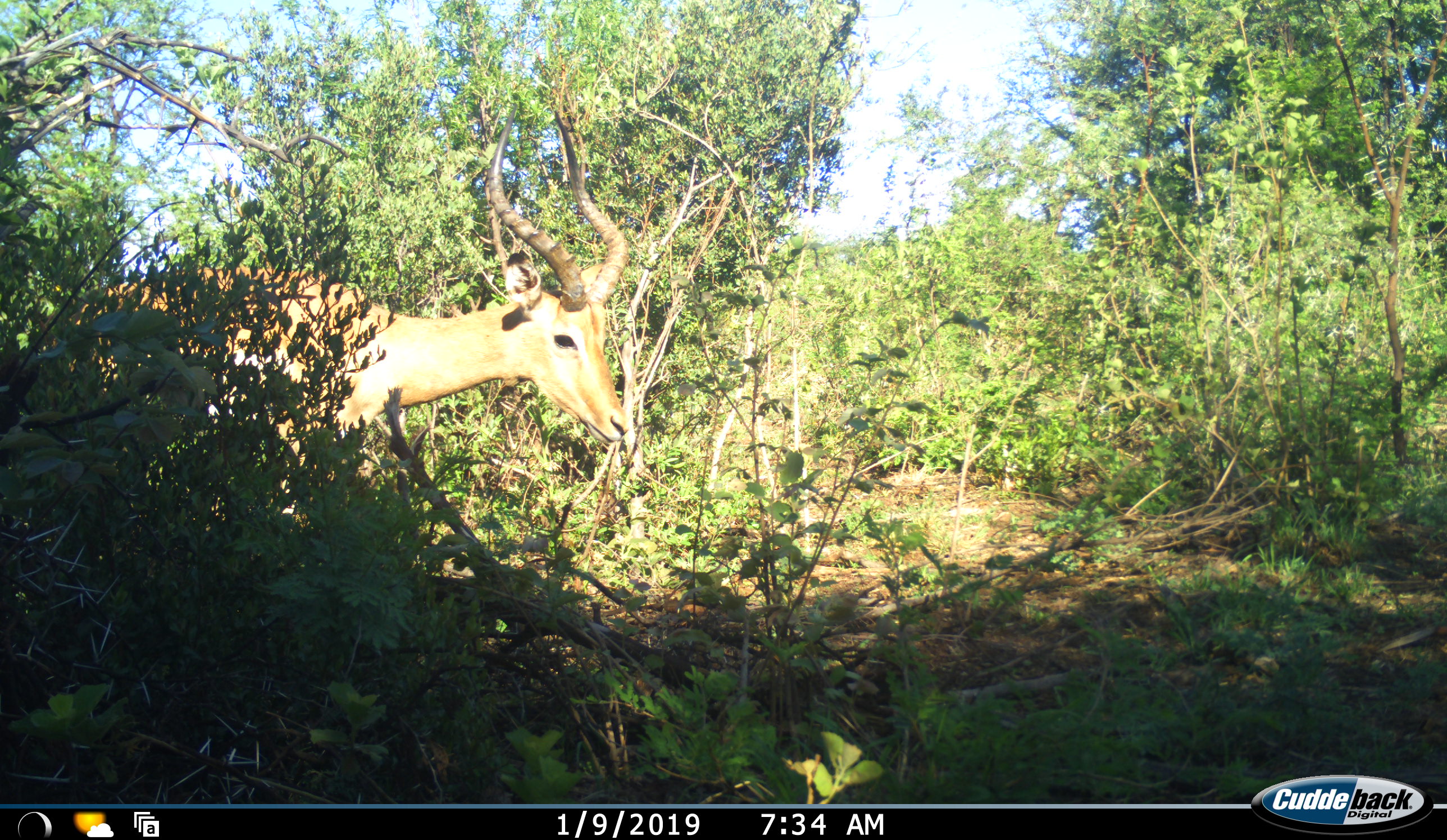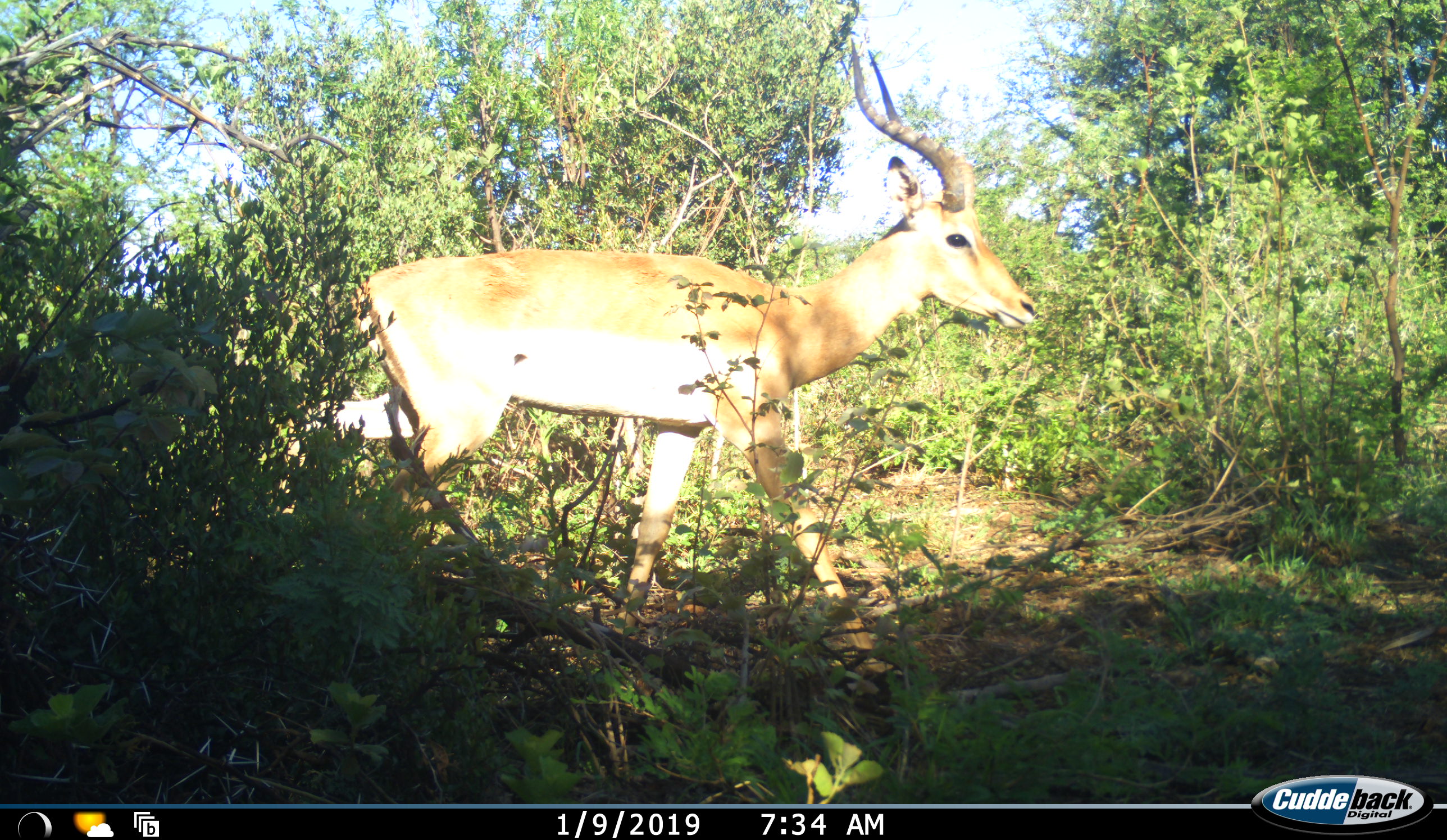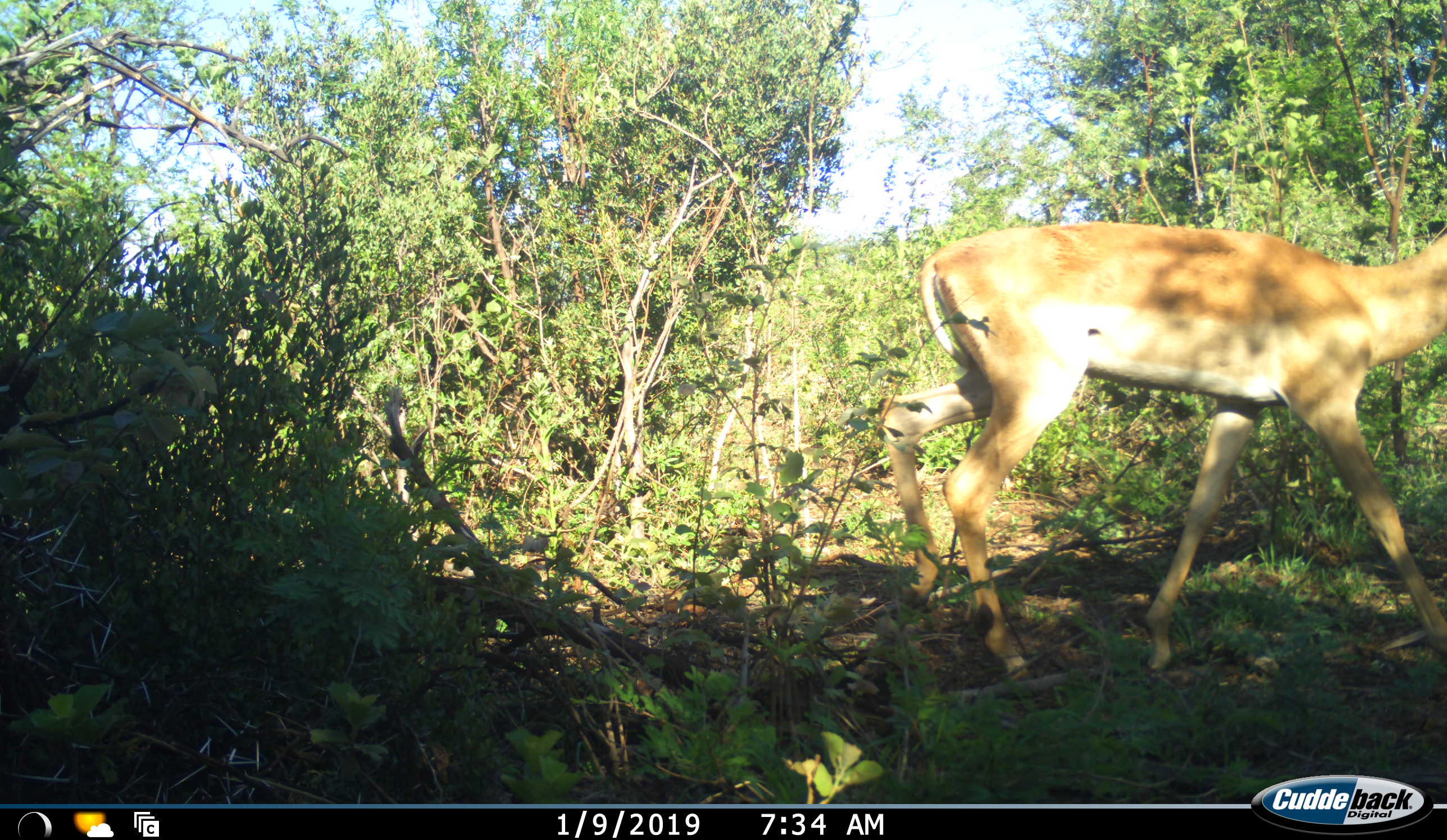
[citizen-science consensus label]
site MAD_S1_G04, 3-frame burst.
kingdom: Animalia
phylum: Chordata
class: Mammalia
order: Artiodactyla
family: Bovidae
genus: Aepyceros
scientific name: Aepyceros melampus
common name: impala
Impala (Aepyceros melampus), count 1. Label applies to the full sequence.